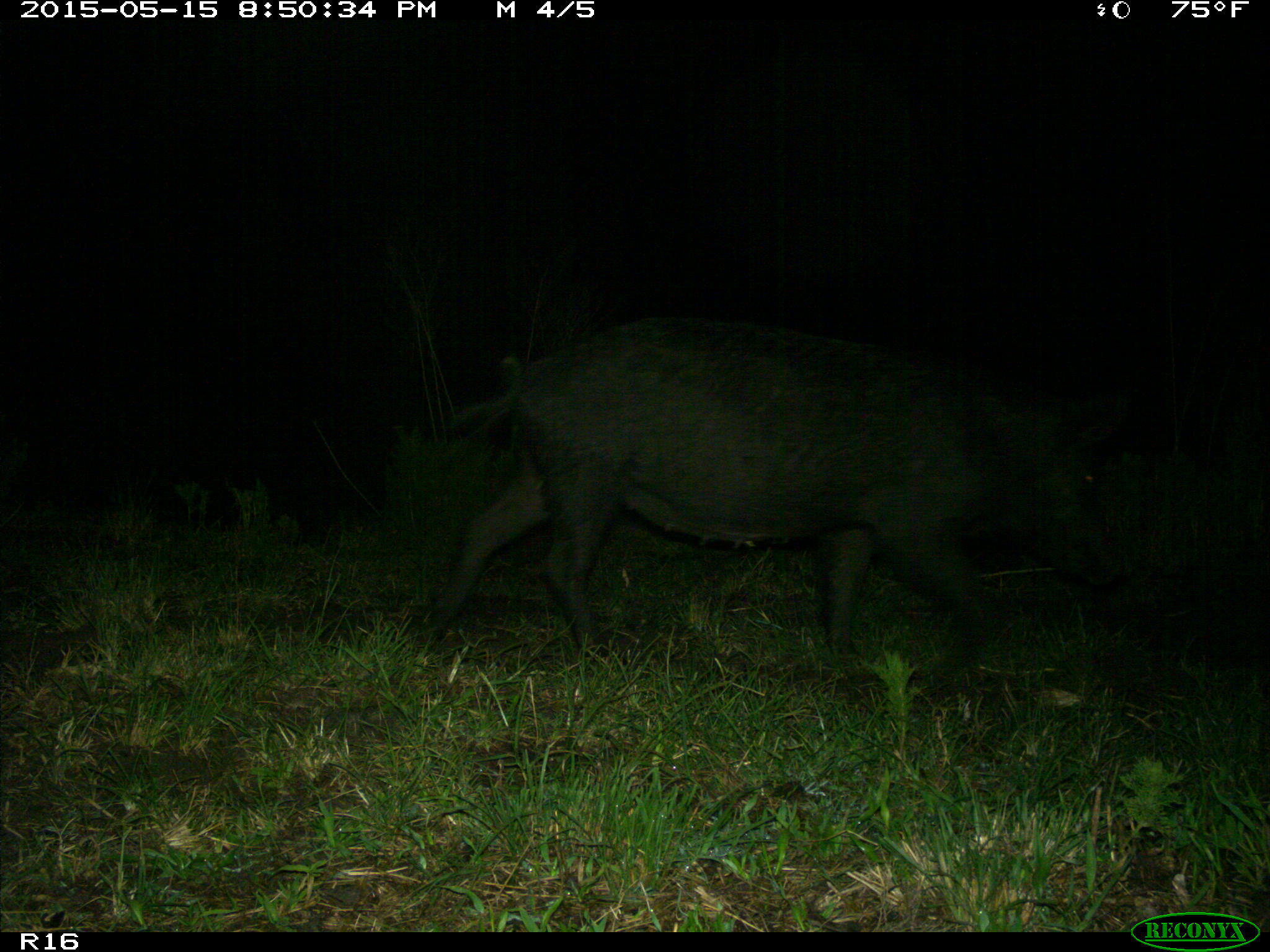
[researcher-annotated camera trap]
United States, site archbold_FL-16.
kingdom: Animalia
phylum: Chordata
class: Mammalia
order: Artiodactyla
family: Suidae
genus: Sus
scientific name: Sus scrofa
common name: wild boar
Sus scrofa (wild boar).